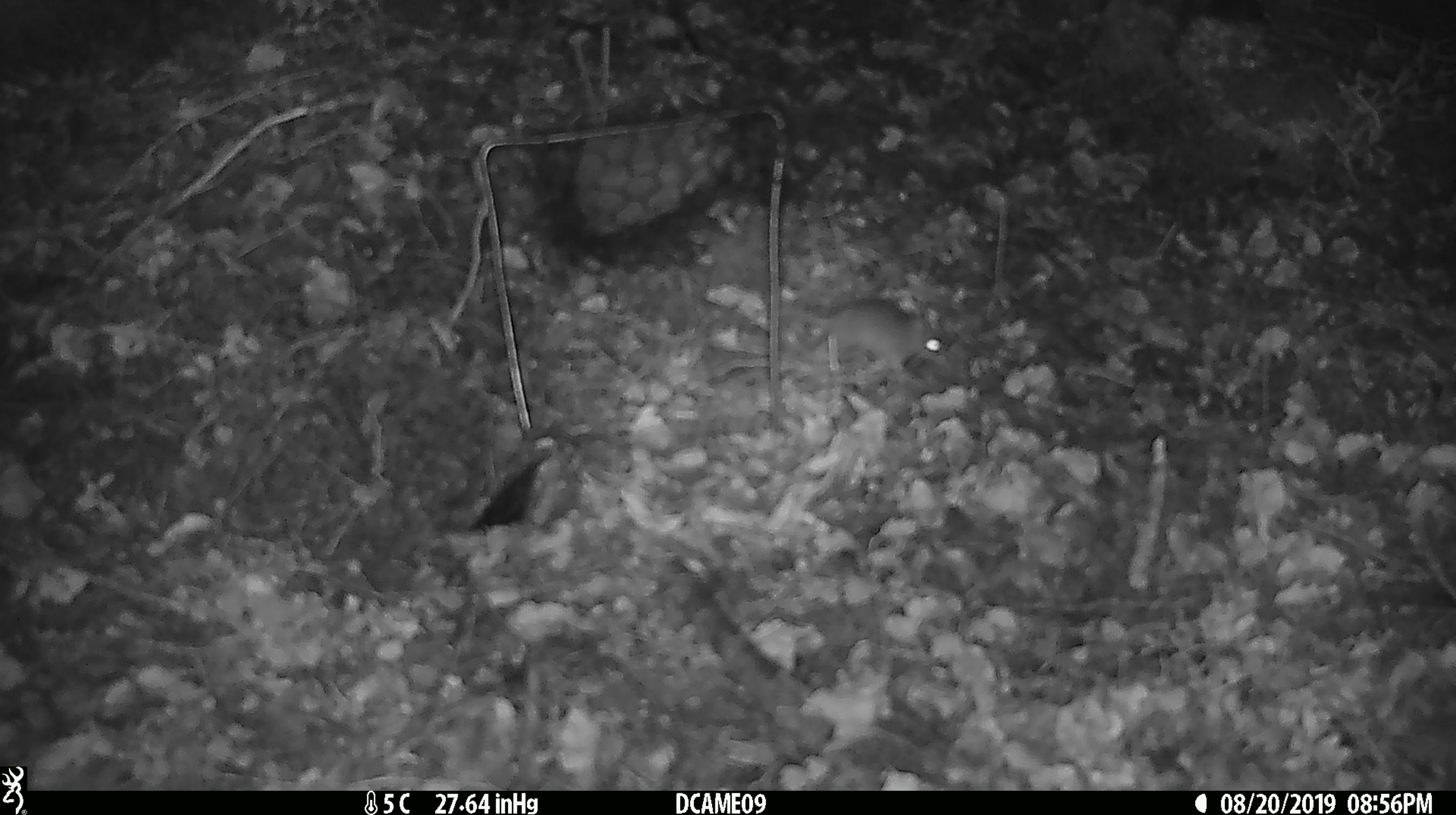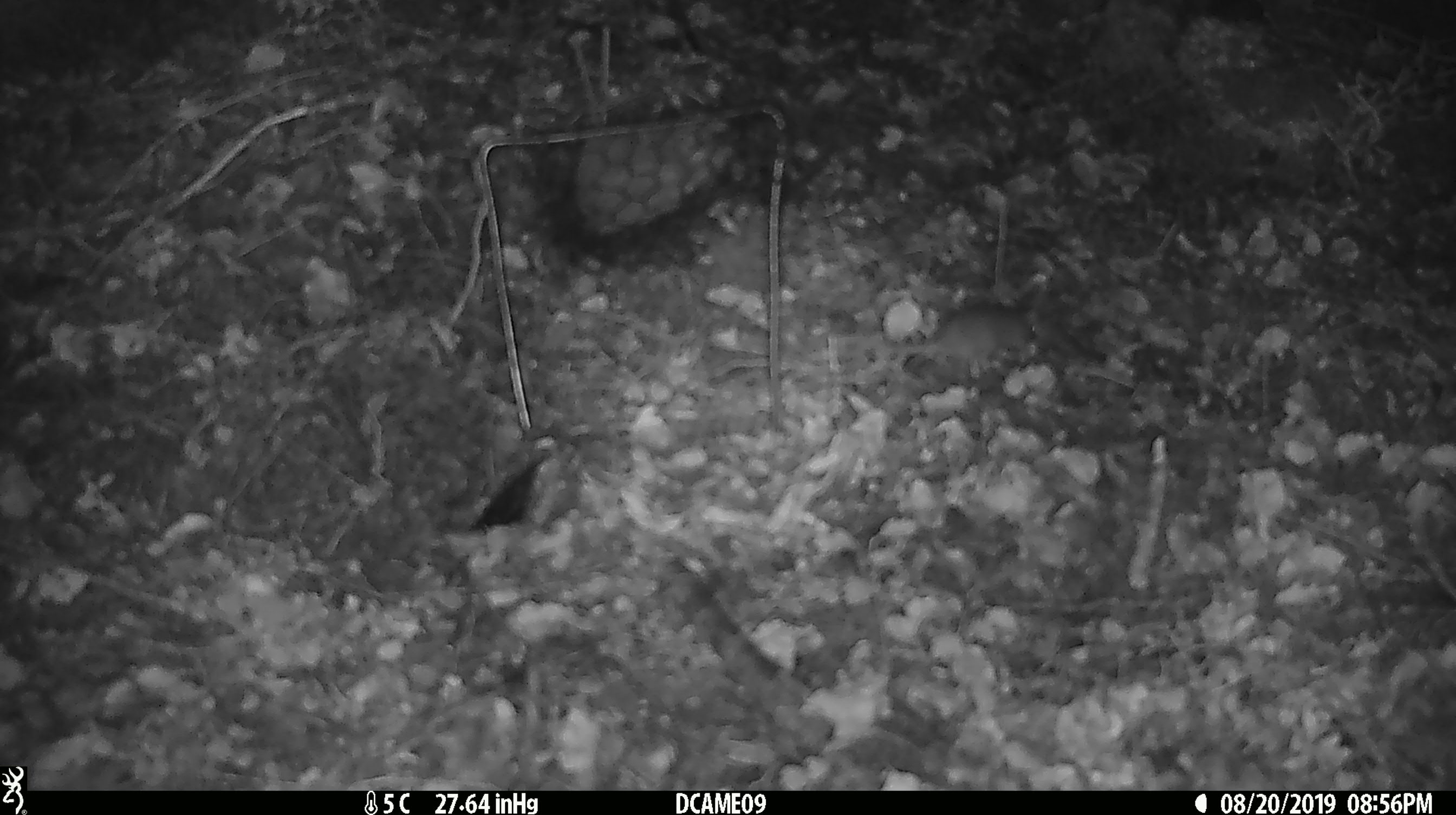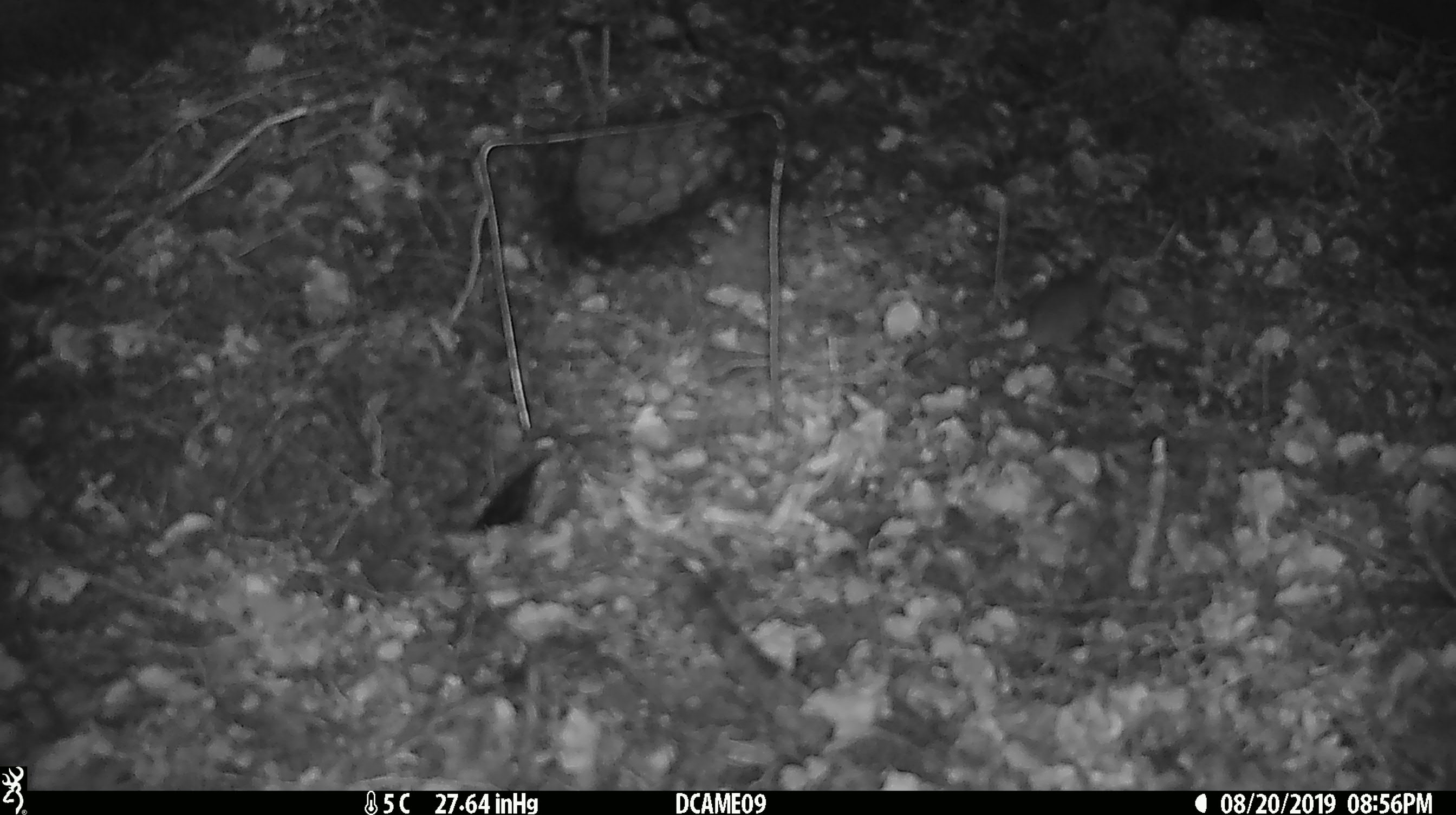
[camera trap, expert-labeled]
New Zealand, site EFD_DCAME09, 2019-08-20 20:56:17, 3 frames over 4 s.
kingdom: Animalia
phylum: Chordata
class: Mammalia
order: Rodentia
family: Muridae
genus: Mus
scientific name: Mus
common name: mouse